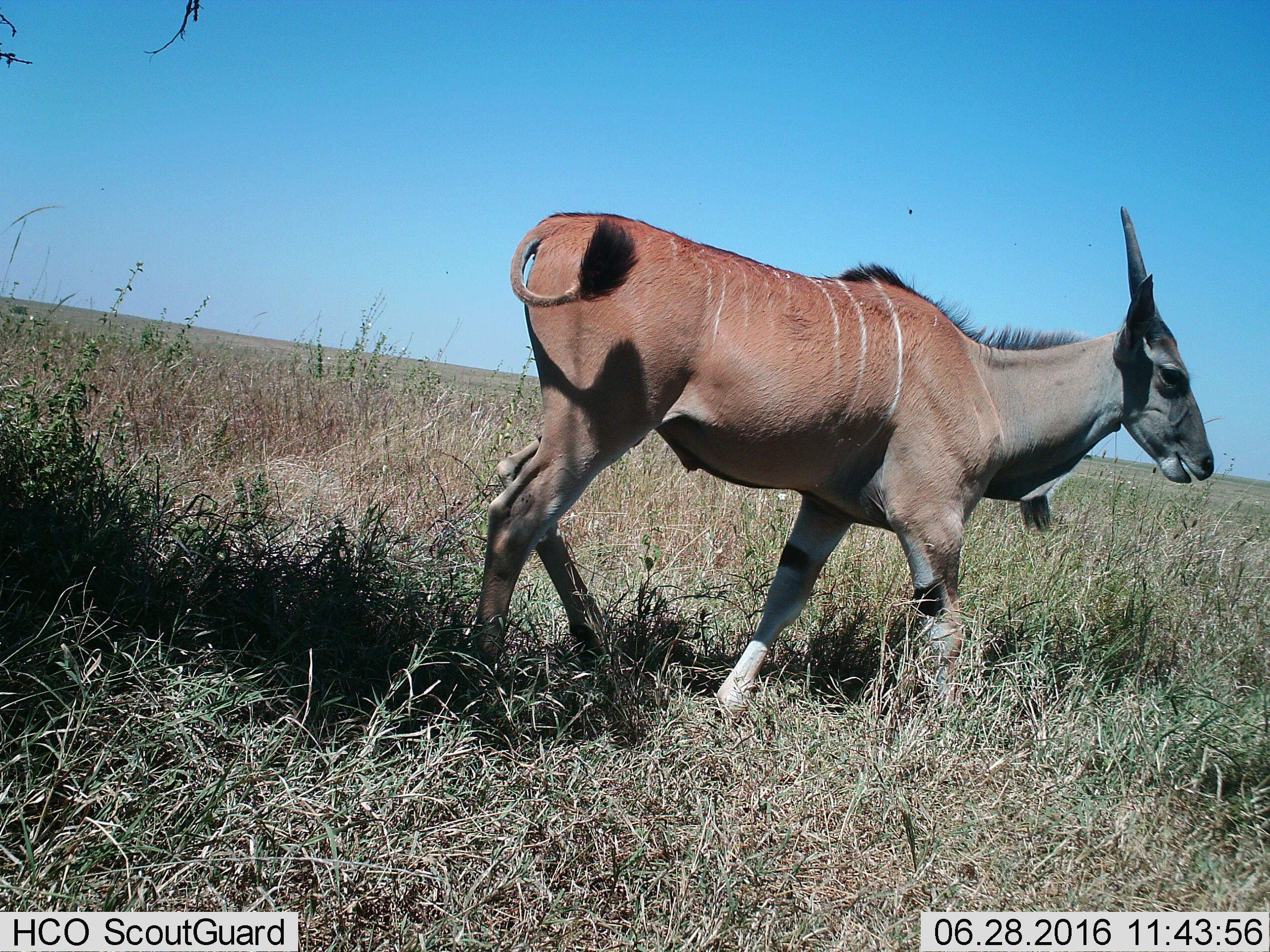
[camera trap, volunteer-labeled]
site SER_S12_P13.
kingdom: Animalia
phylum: Chordata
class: Mammalia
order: Artiodactyla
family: Bovidae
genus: Tragelaphus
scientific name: Tragelaphus oryx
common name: eland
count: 1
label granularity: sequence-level